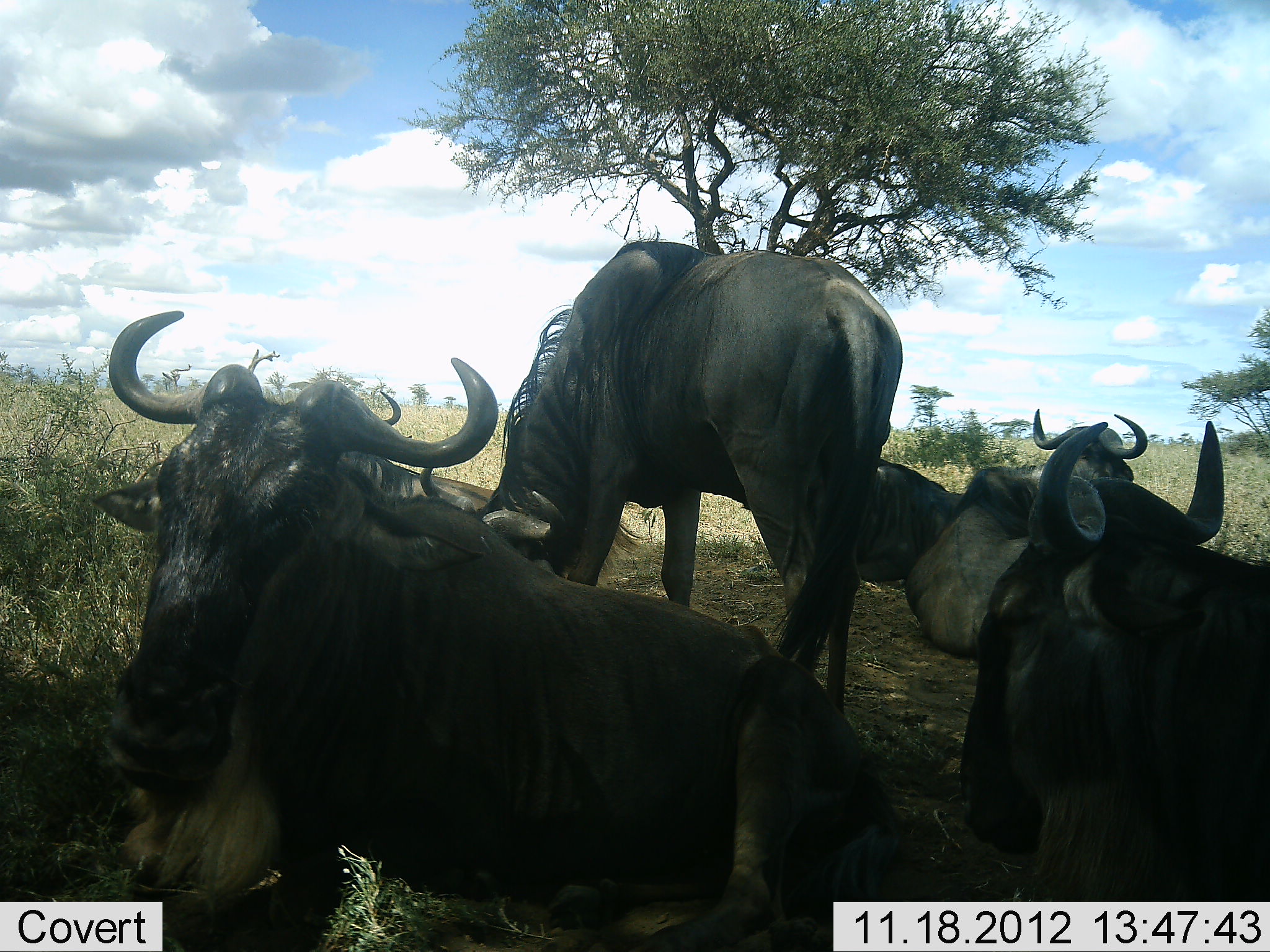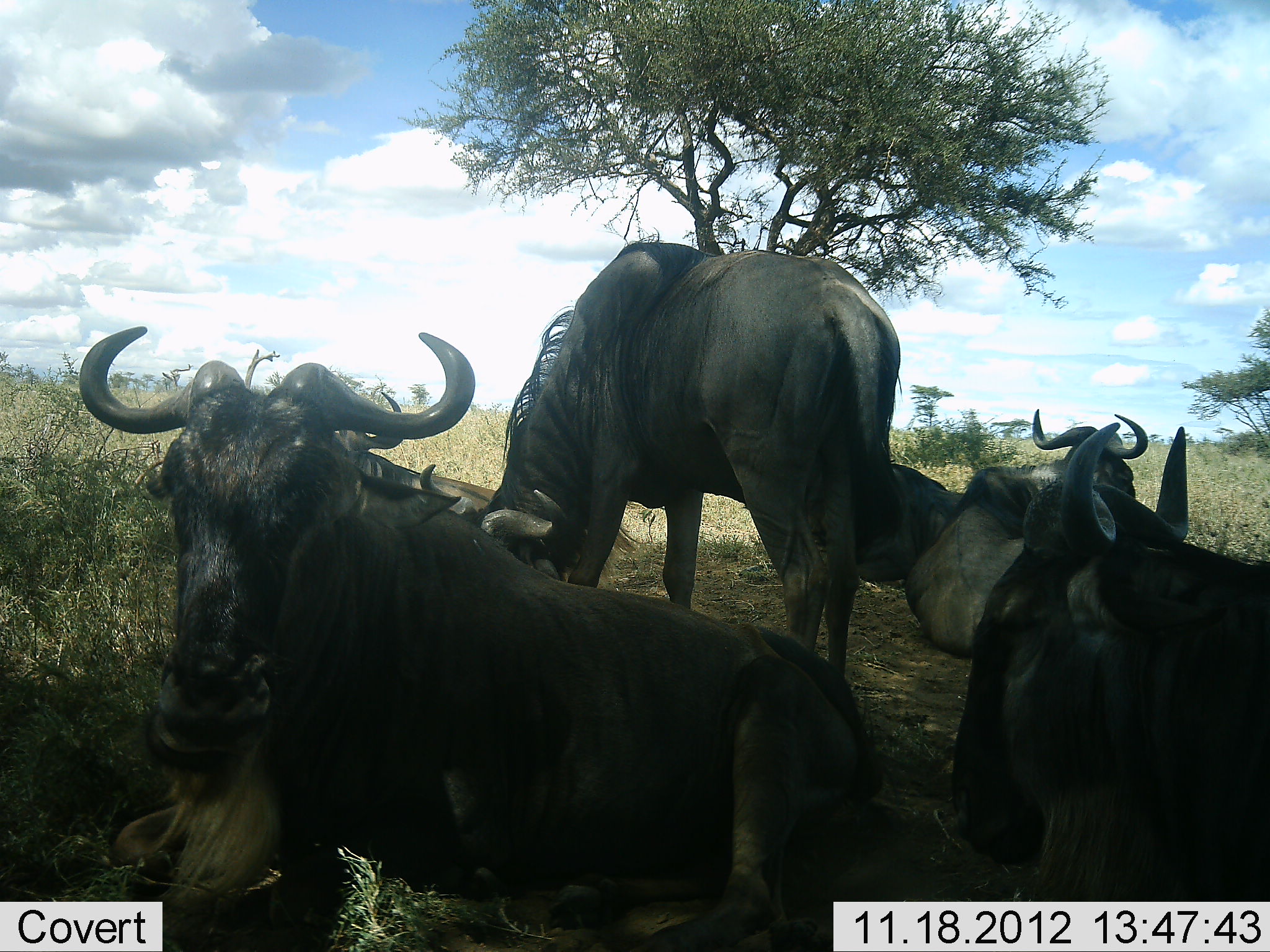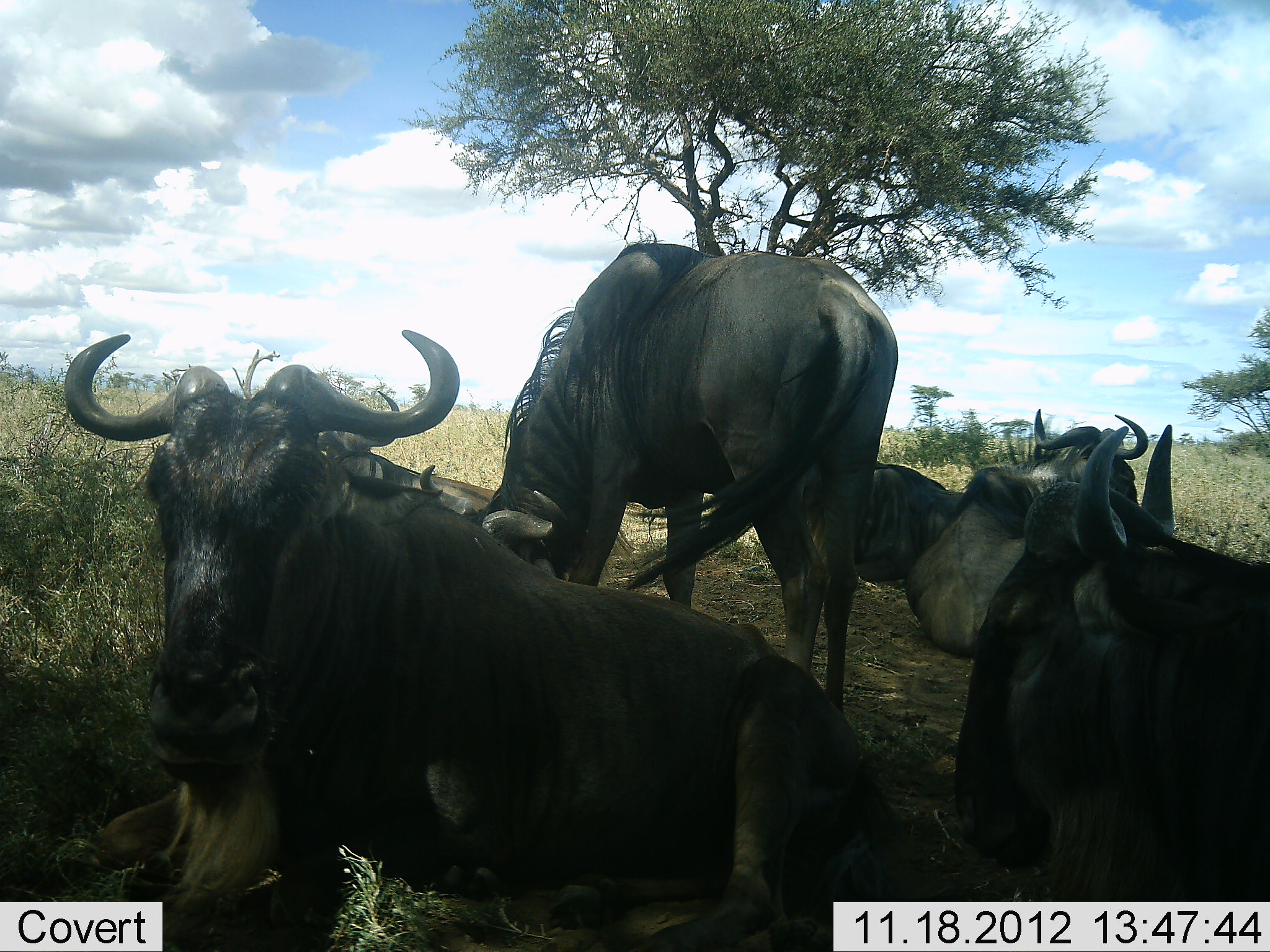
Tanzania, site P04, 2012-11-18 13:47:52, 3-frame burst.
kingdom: Animalia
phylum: Chordata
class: Mammalia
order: Artiodactyla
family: Bovidae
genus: Connochaetes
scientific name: Connochaetes taurinus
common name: blue wildebeest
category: wildebeest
Wildebeest (blue wildebeest) (Connochaetes taurinus), count 6. Behavior (volunteer vote fractions): standing 50%, resting 100%, moving 0%, interacting 0%. Young present (vote fraction): 10%. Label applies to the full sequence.